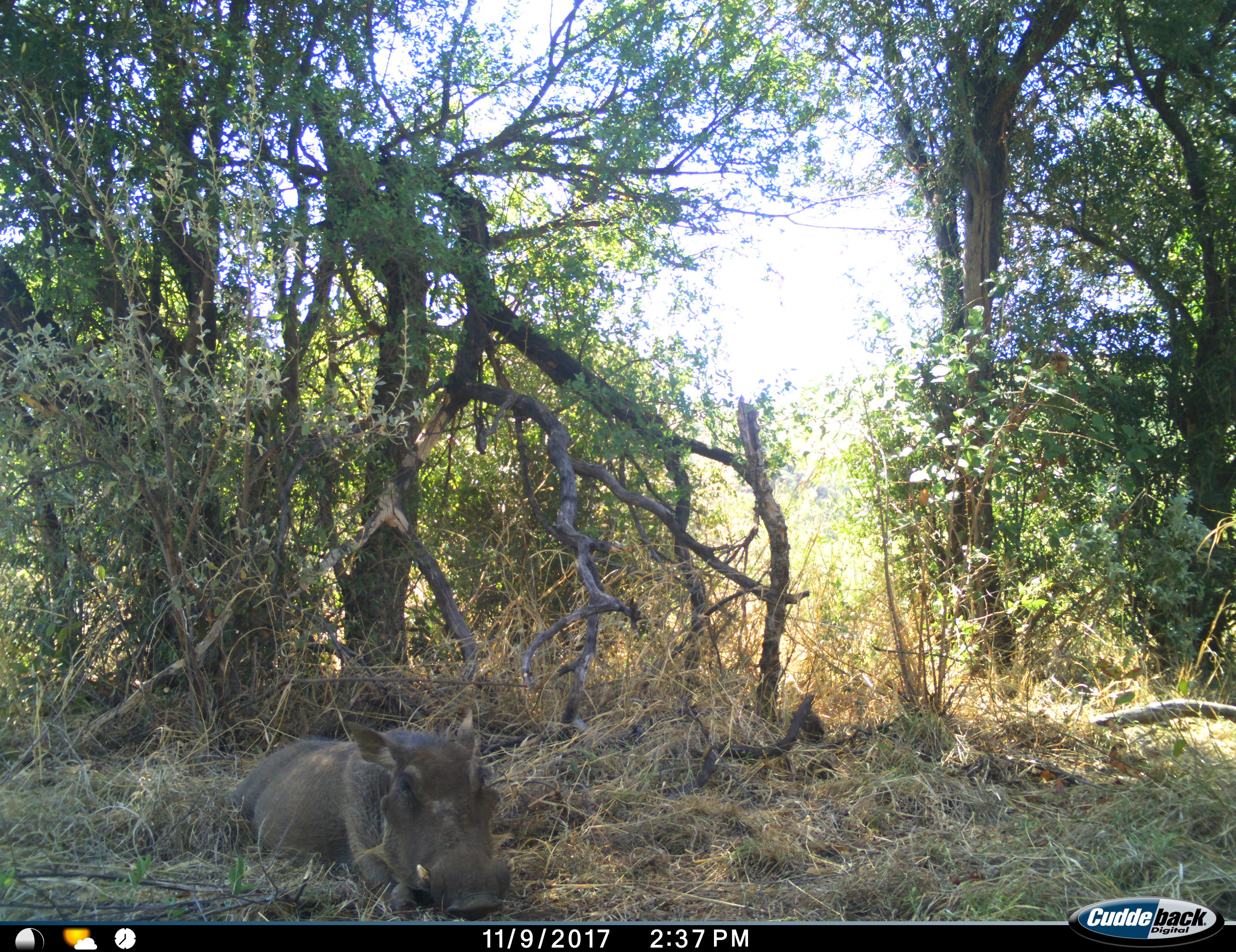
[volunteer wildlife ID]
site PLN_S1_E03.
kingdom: Animalia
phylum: Chordata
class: Mammalia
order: Artiodactyla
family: Suidae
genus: Phacochoerus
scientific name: Phacochoerus africanus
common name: warthog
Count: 1.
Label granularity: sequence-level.